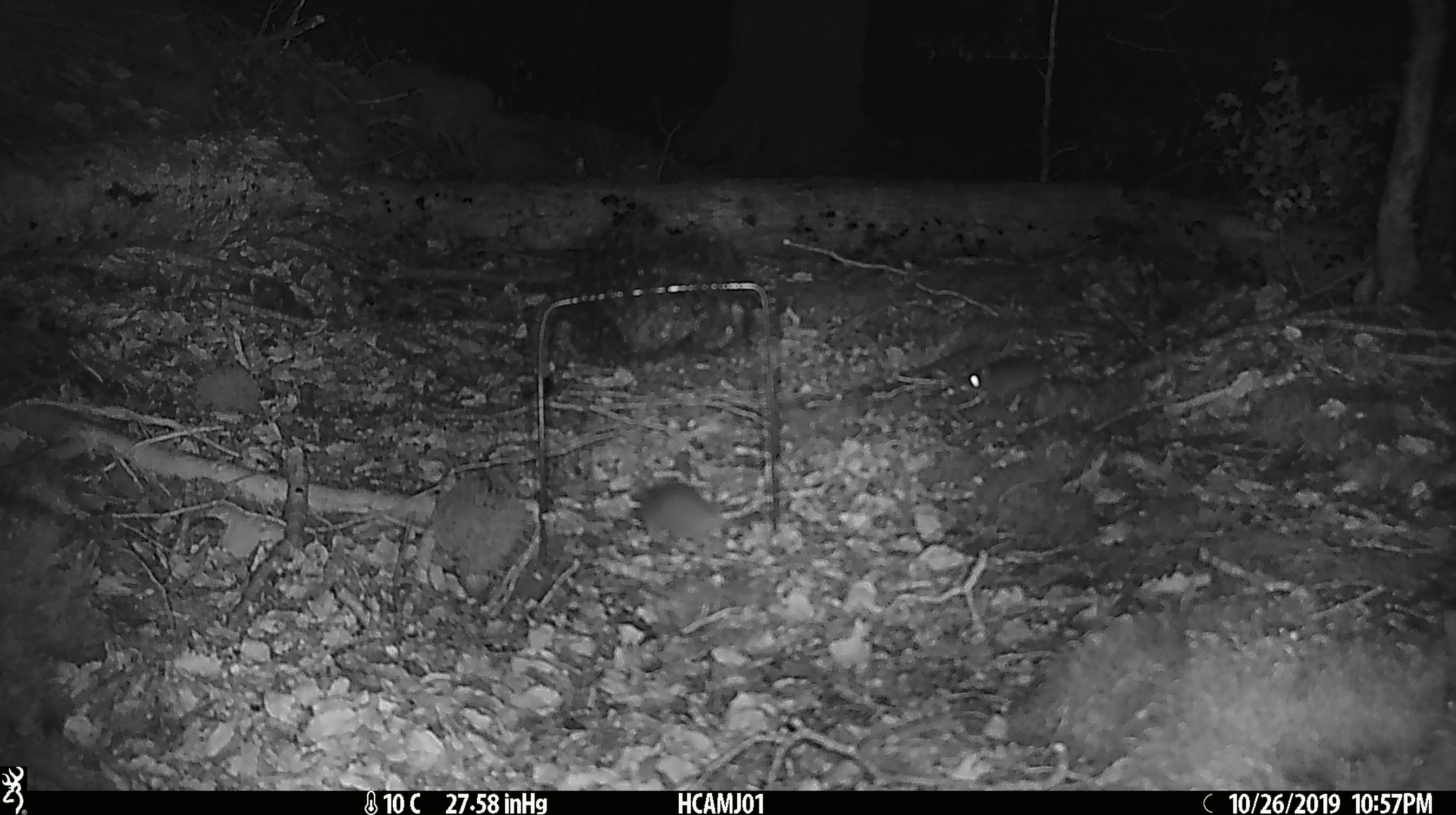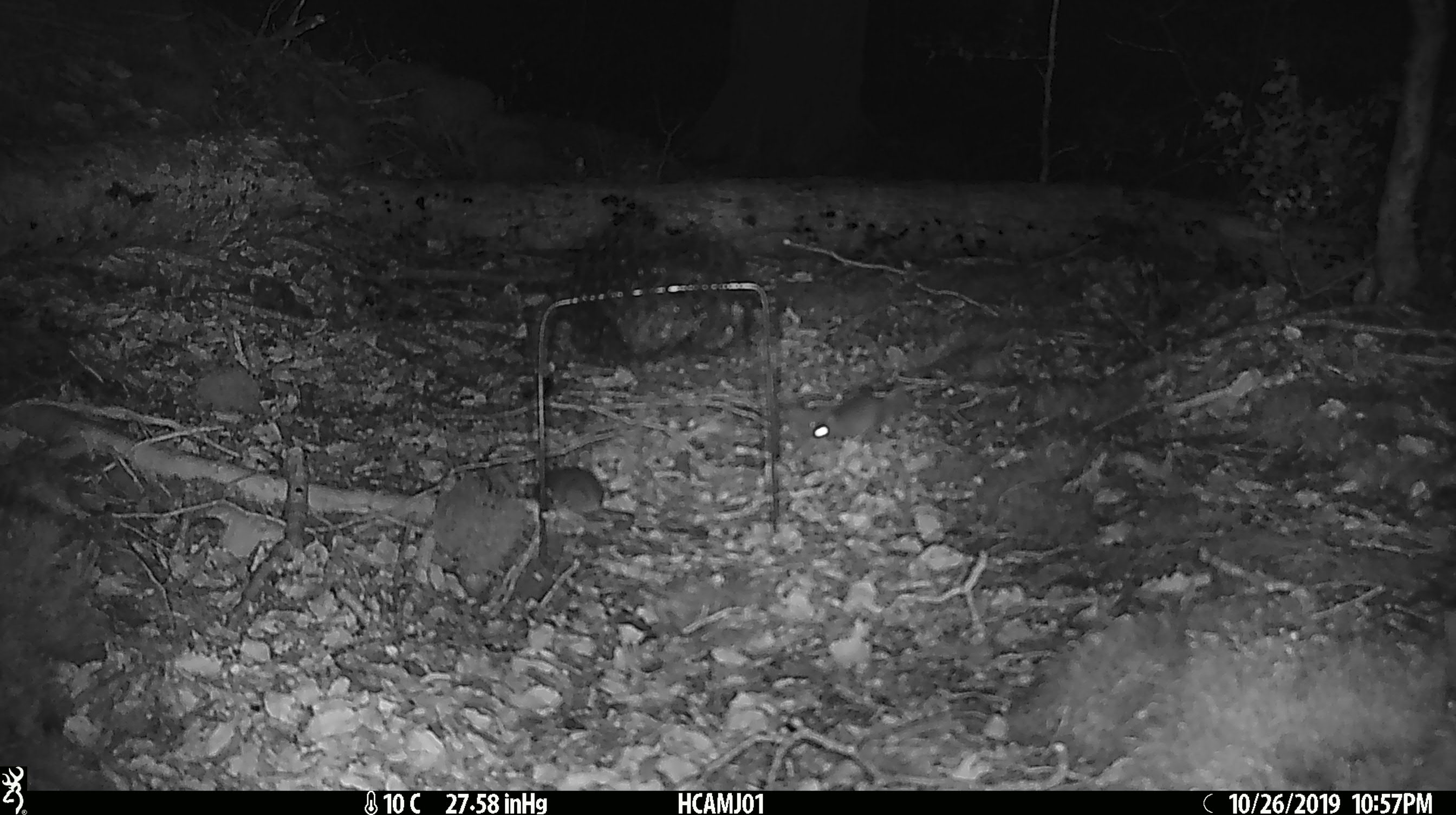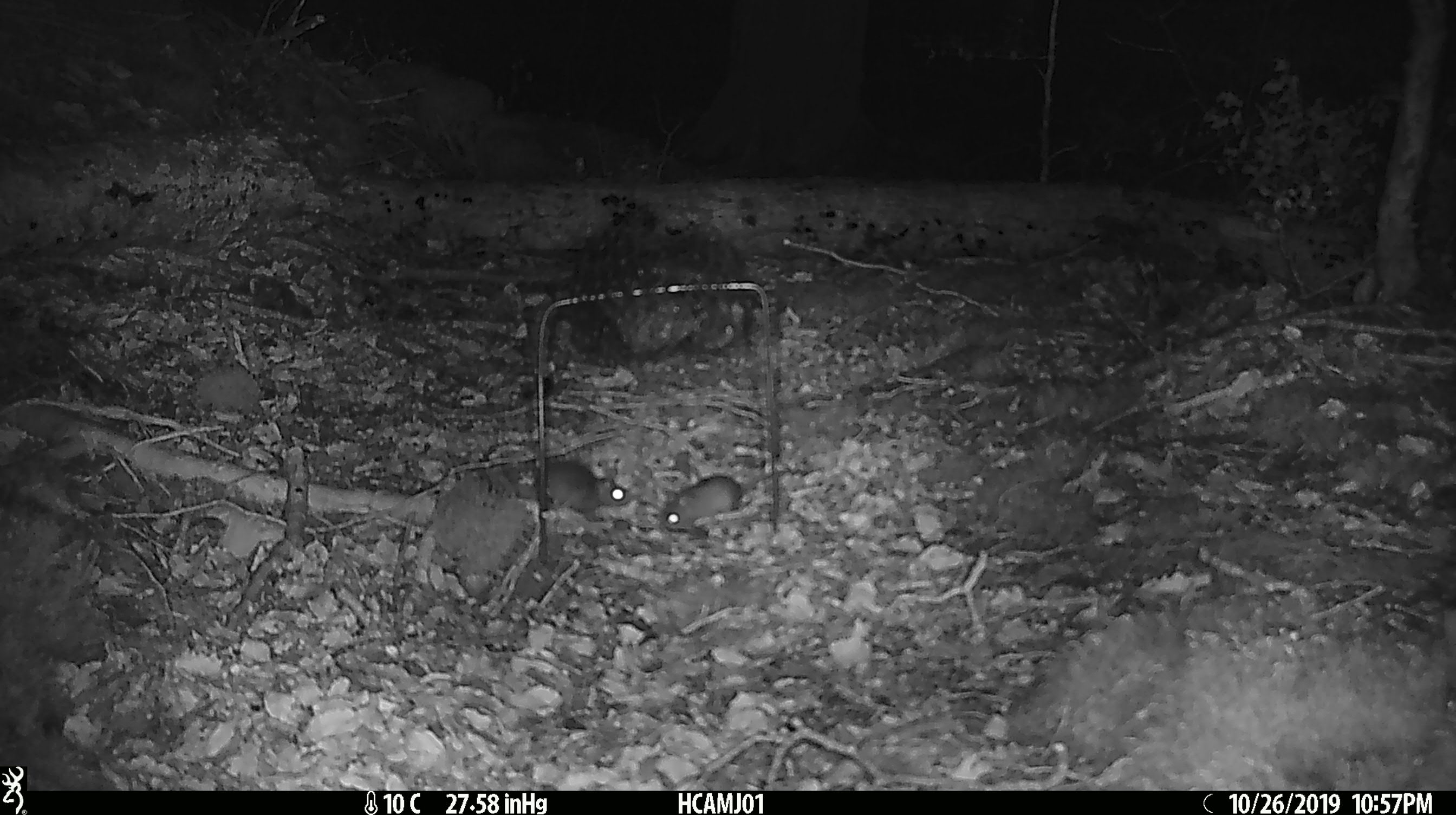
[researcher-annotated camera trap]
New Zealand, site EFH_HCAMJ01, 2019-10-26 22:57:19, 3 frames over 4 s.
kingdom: Animalia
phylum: Chordata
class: Mammalia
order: Rodentia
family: Muridae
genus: Mus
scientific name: Mus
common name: mouse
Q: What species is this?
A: Mouse (Mus).